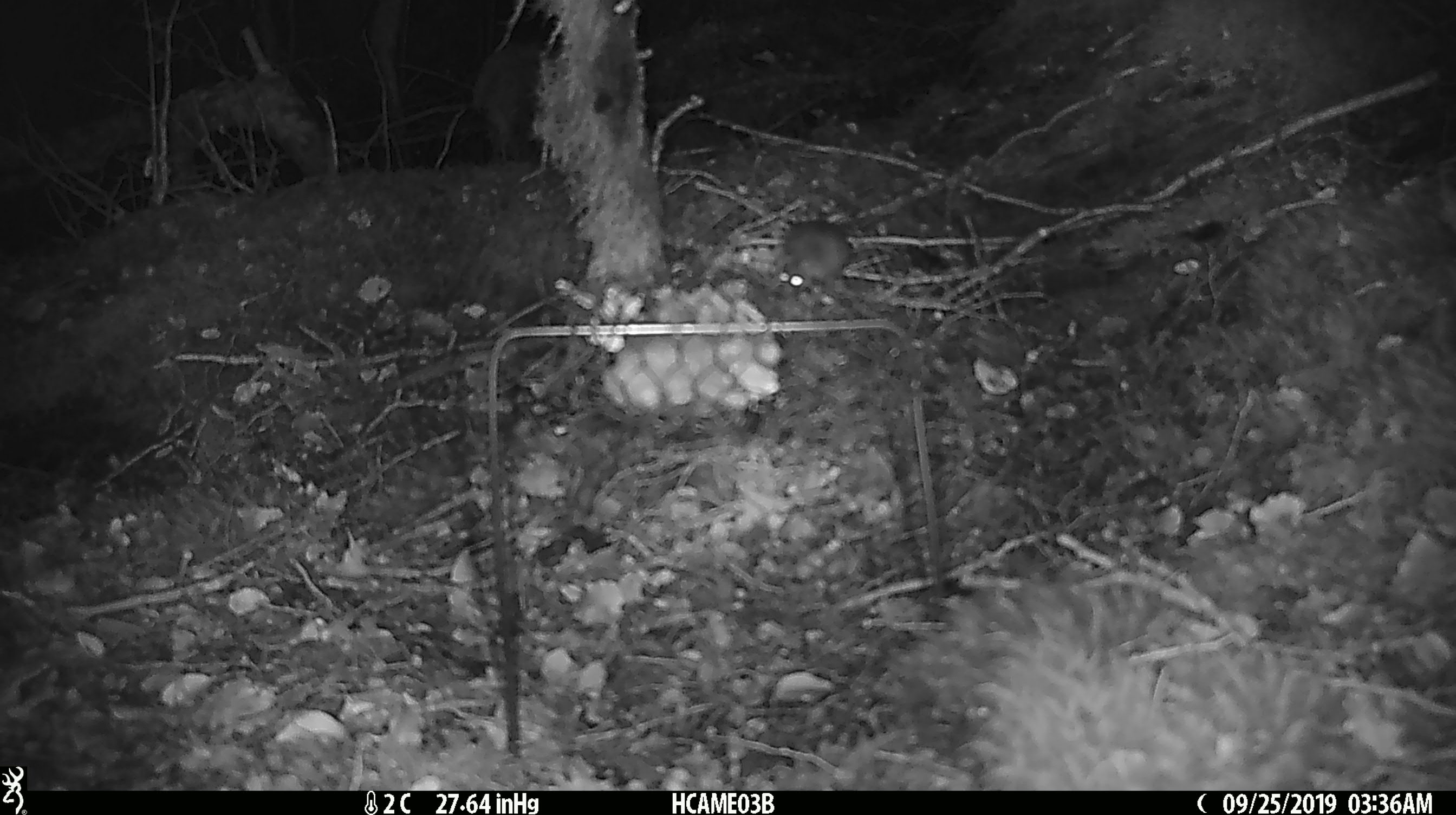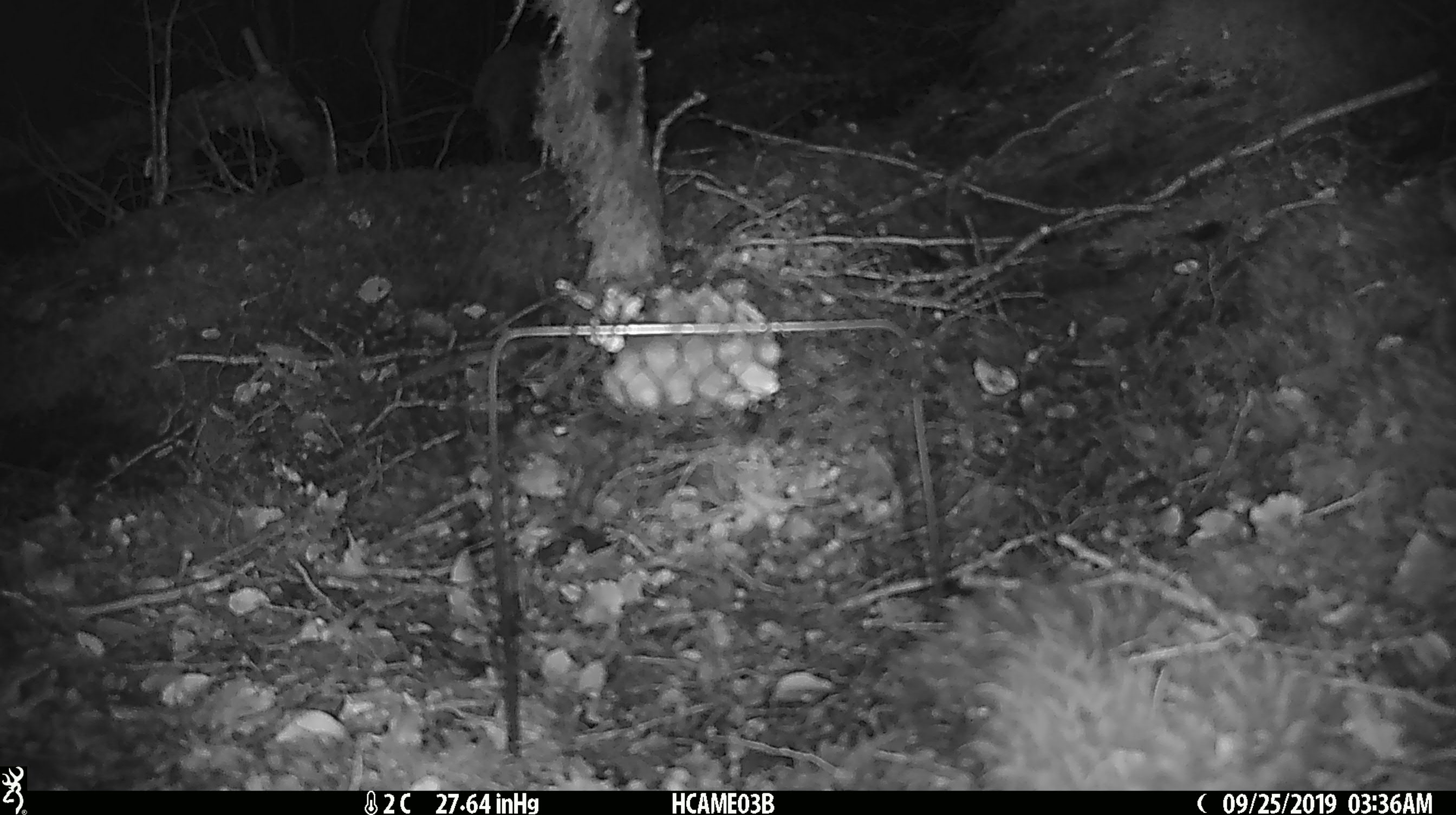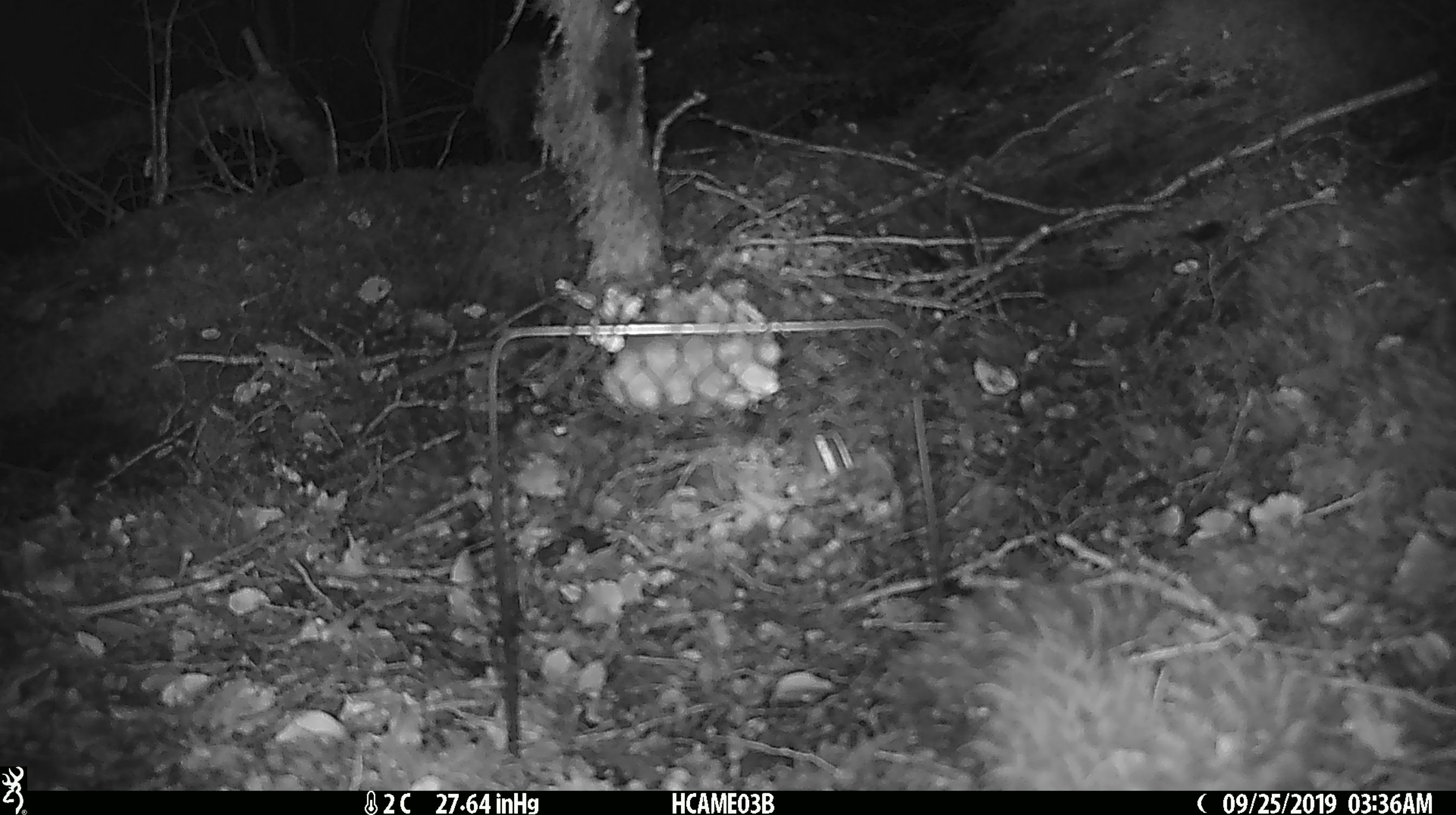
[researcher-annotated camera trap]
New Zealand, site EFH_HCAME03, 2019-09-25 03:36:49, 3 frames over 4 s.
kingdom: Animalia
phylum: Chordata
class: Mammalia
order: Rodentia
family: Muridae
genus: Mus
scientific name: Mus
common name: mouse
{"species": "mouse (Mus)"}